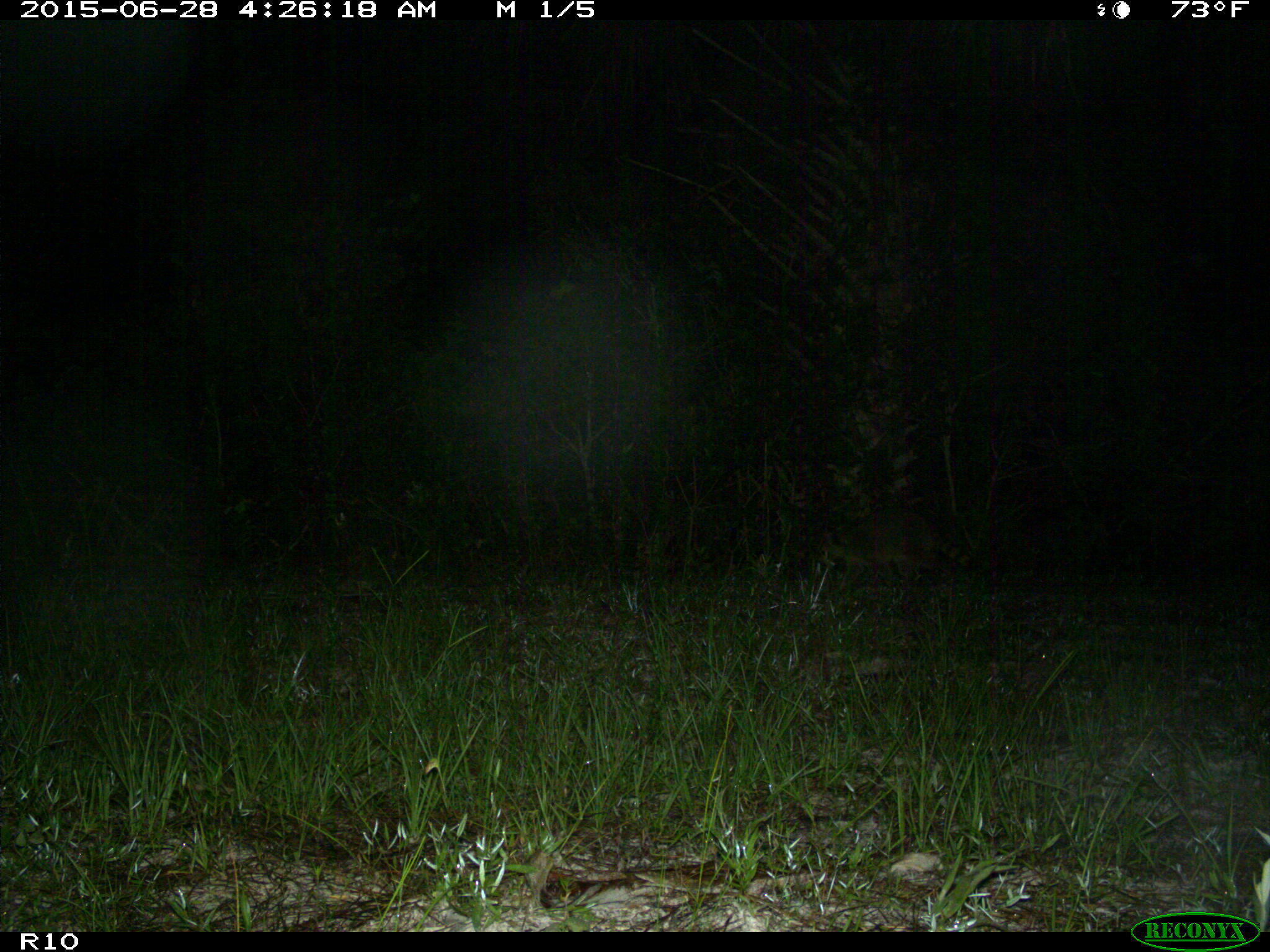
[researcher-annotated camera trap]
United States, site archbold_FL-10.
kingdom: Animalia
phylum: Chordata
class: Mammalia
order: Carnivora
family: Procyonidae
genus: Procyon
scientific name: Procyon lotor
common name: common raccoon